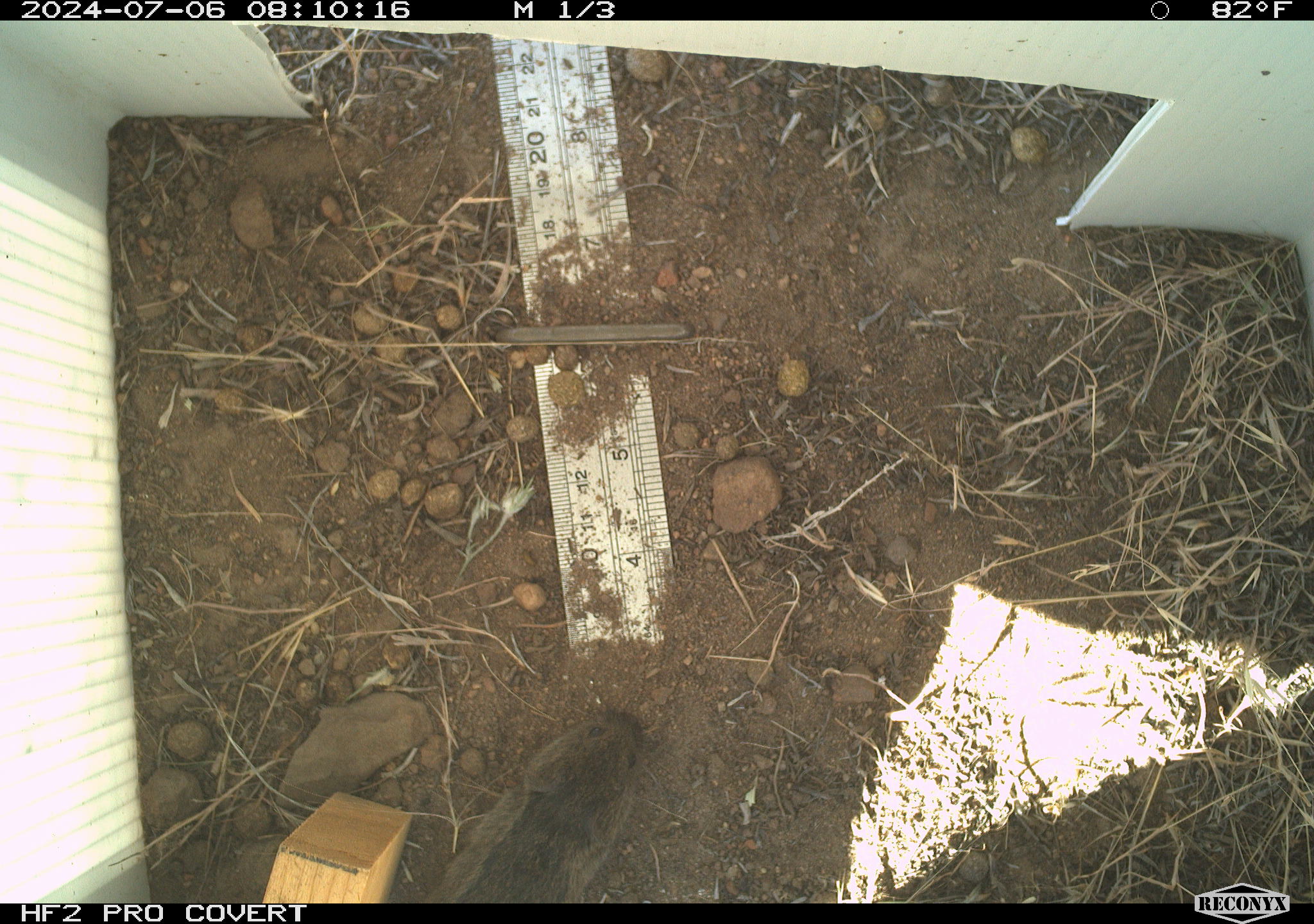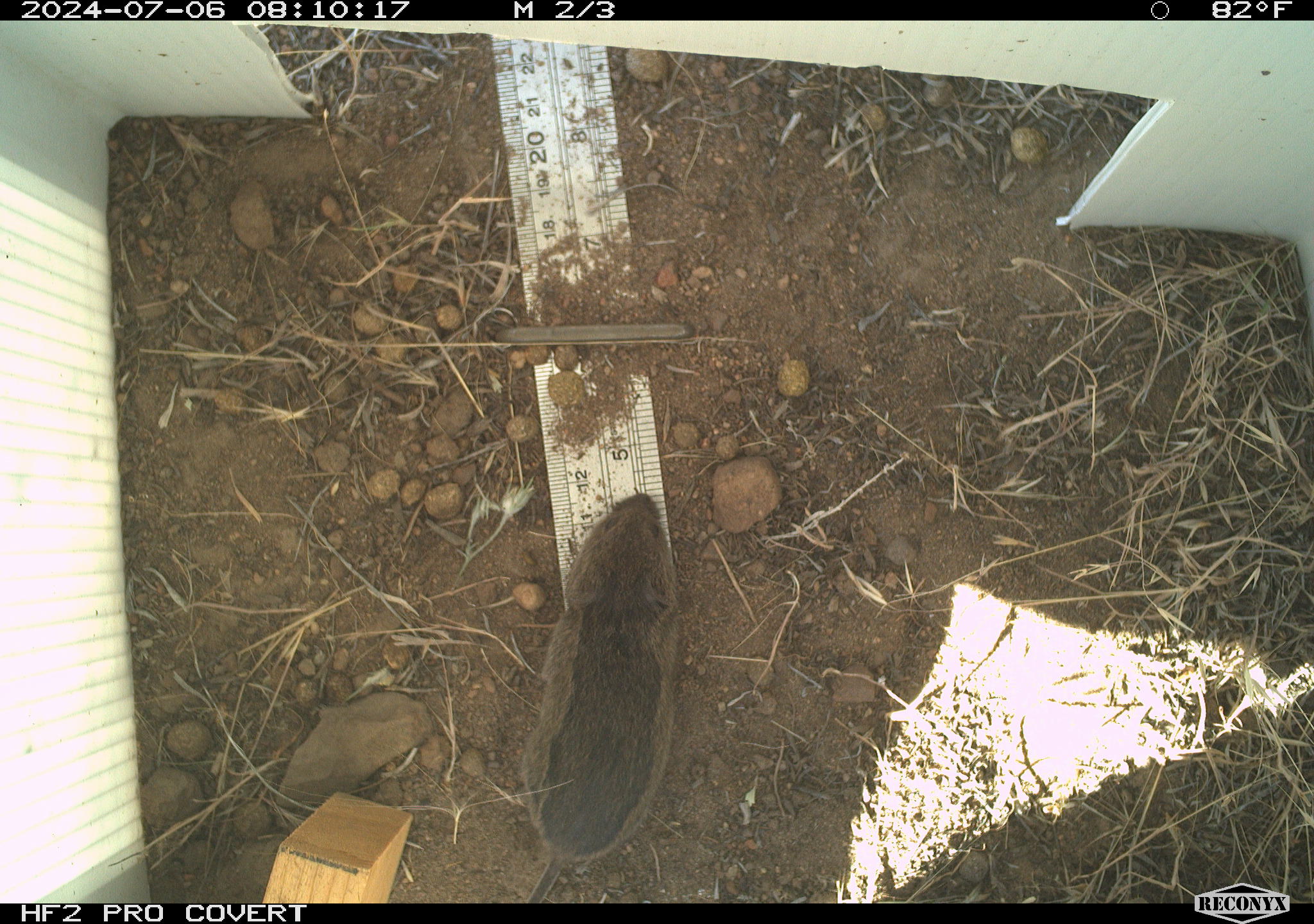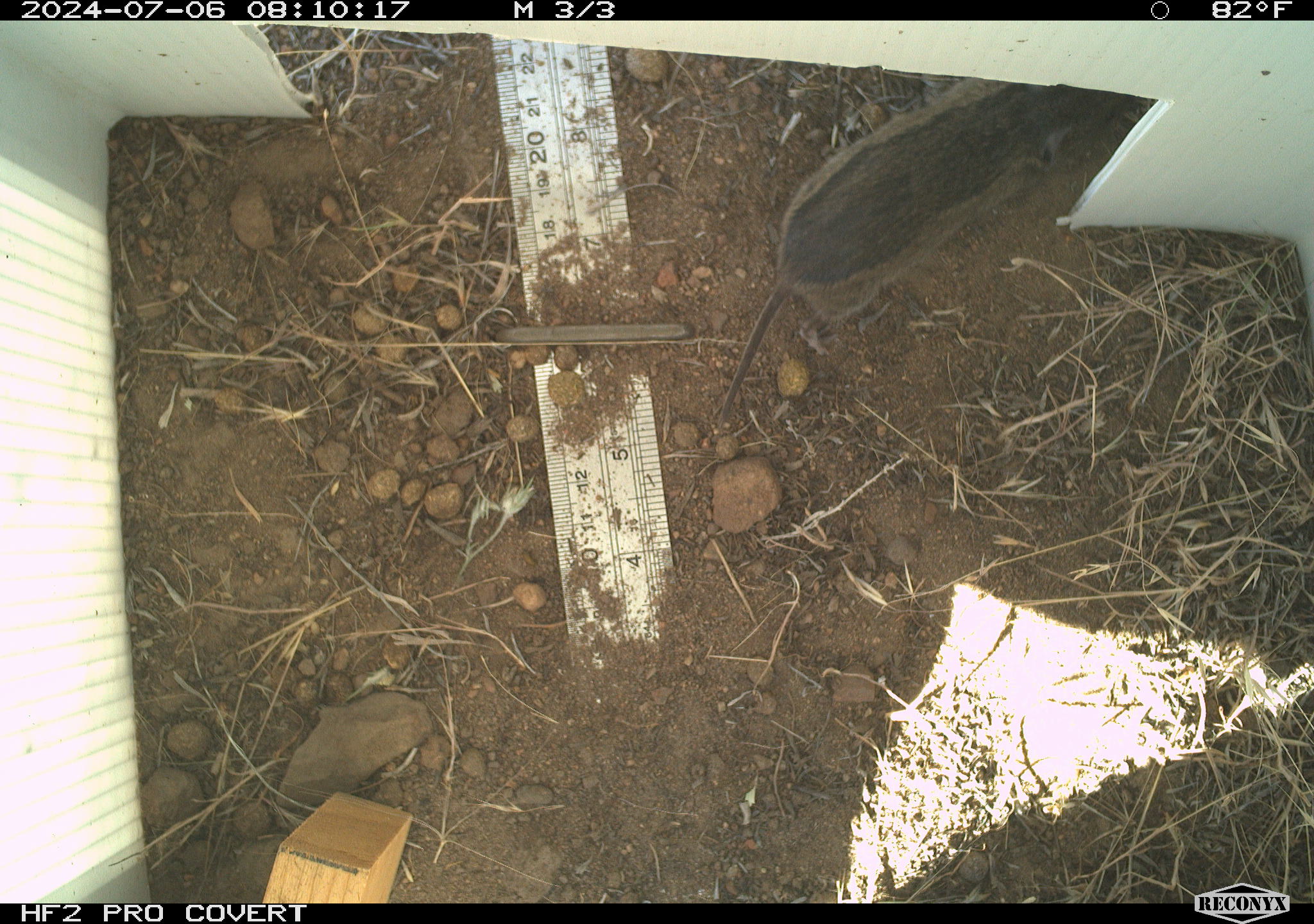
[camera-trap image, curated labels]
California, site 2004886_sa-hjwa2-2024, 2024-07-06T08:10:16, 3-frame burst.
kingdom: Animalia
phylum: Chordata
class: Mammalia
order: Rodentia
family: Cricetidae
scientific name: Cricetidae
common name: hamsters, voles, lemmings, and allies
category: cricetidae family